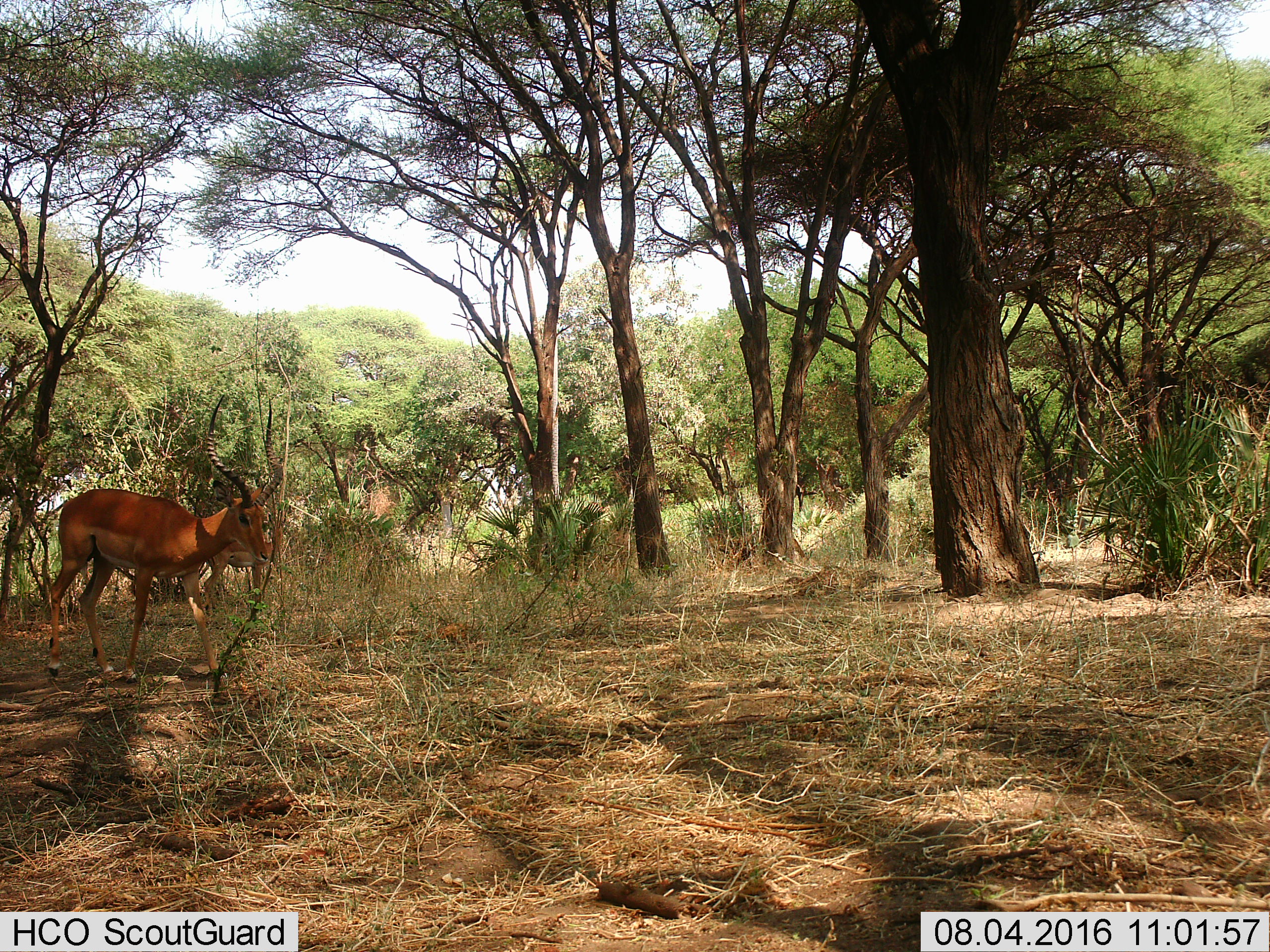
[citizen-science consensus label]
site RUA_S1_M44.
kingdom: Animalia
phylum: Chordata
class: Mammalia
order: Artiodactyla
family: Bovidae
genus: Aepyceros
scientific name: Aepyceros melampus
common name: impala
Impala (Aepyceros melampus), count 2. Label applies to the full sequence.